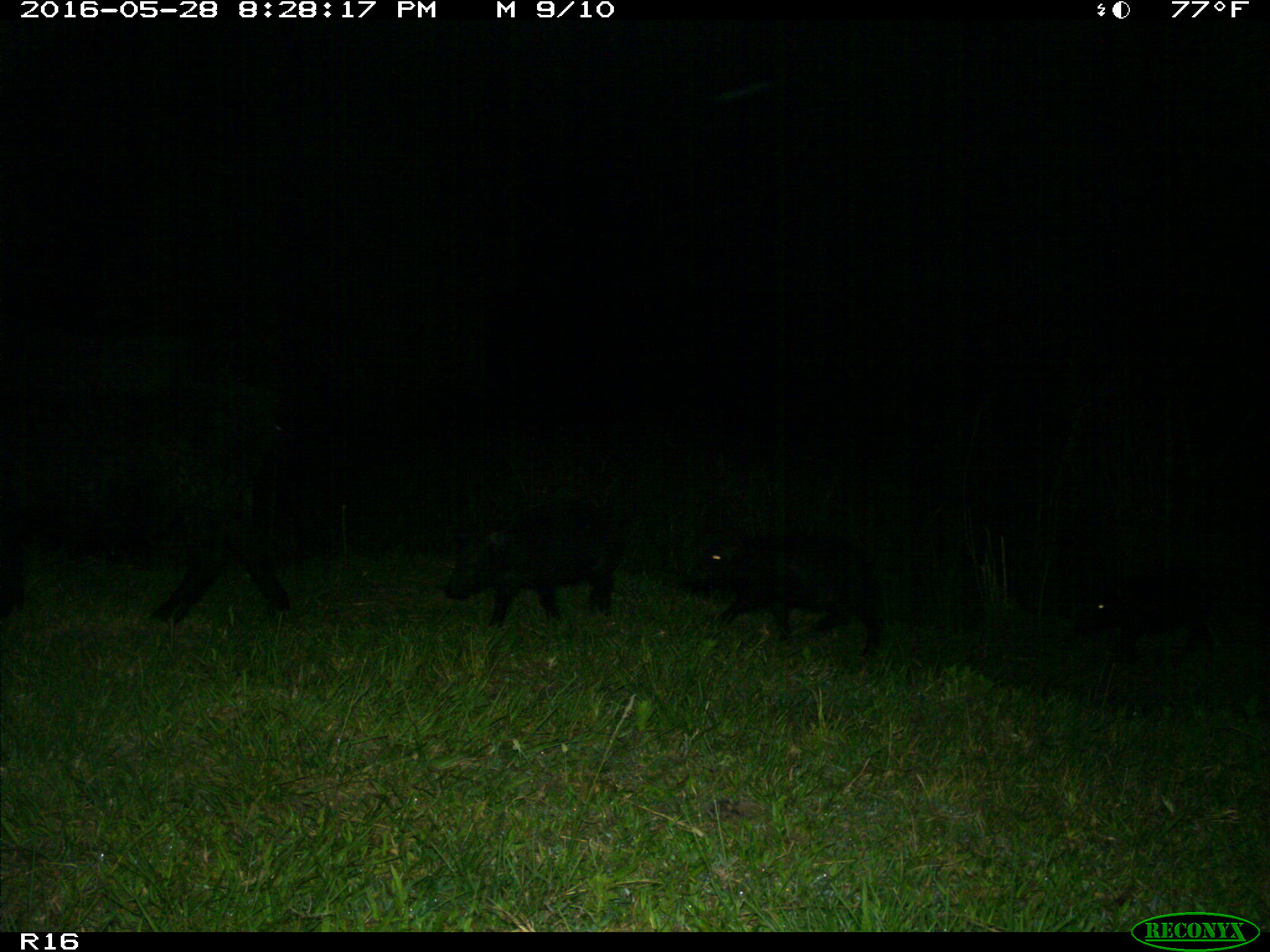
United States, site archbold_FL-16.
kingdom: Animalia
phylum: Chordata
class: Mammalia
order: Artiodactyla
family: Suidae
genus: Sus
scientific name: Sus scrofa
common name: wild boar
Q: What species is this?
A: Sus scrofa (wild boar).